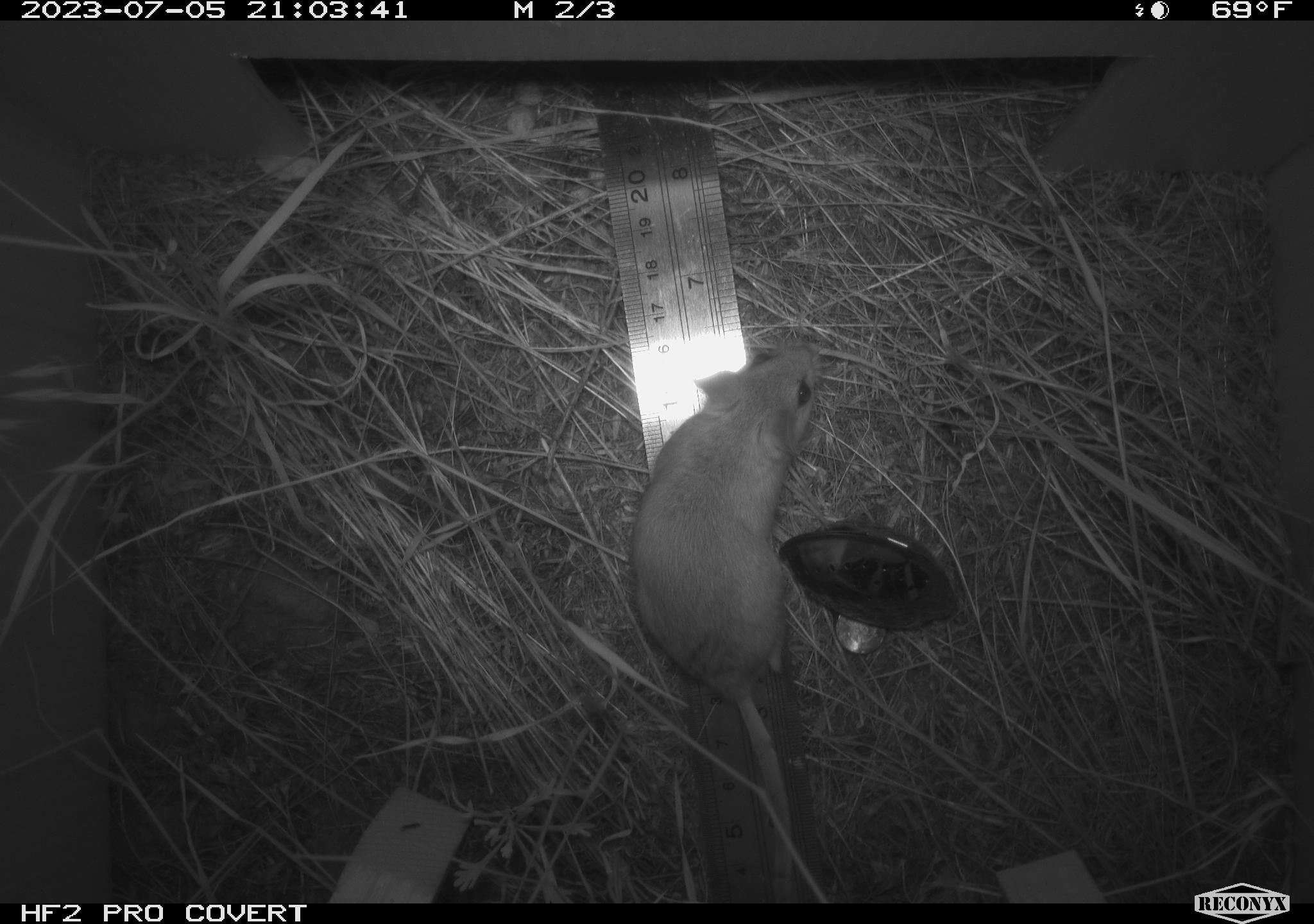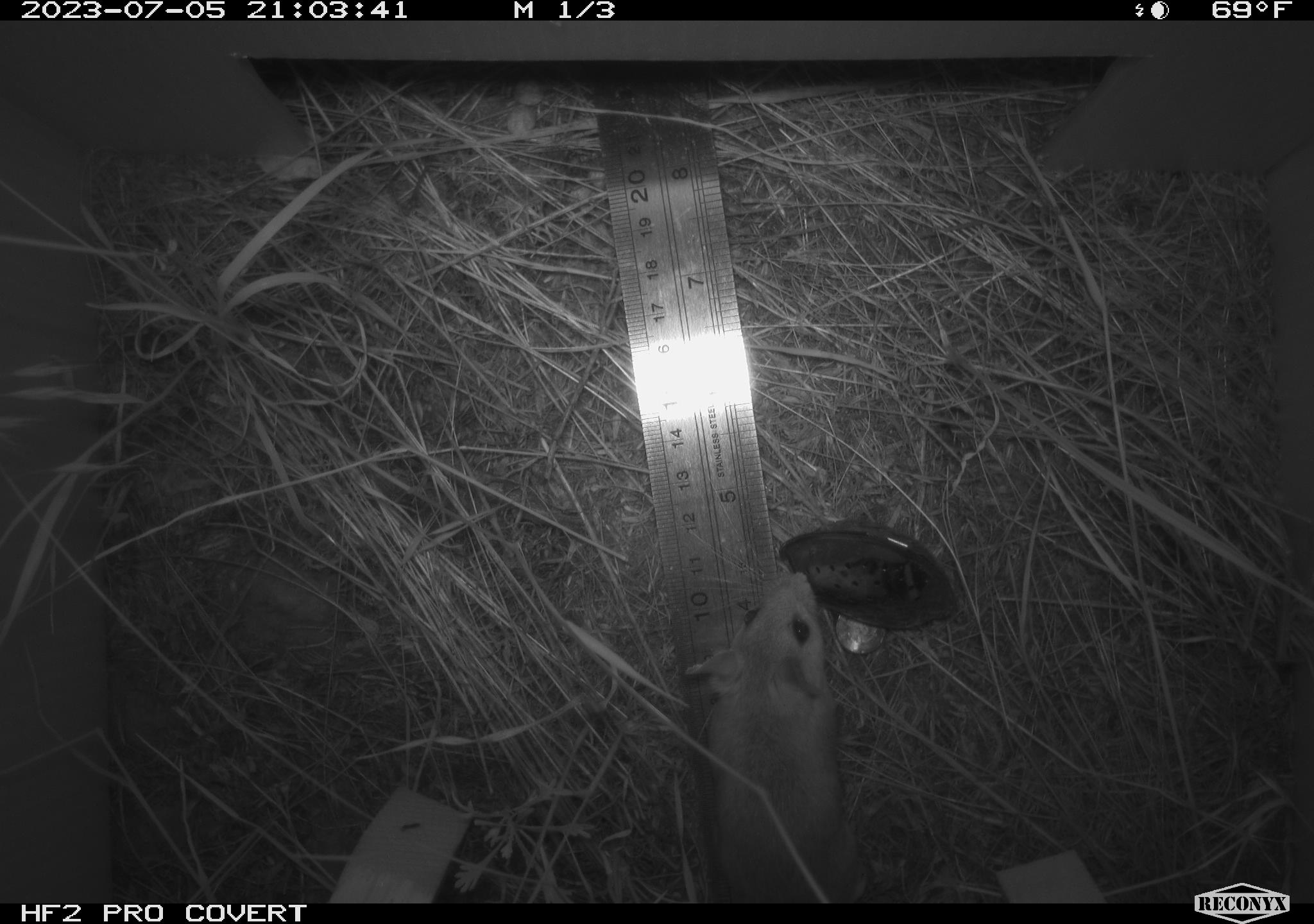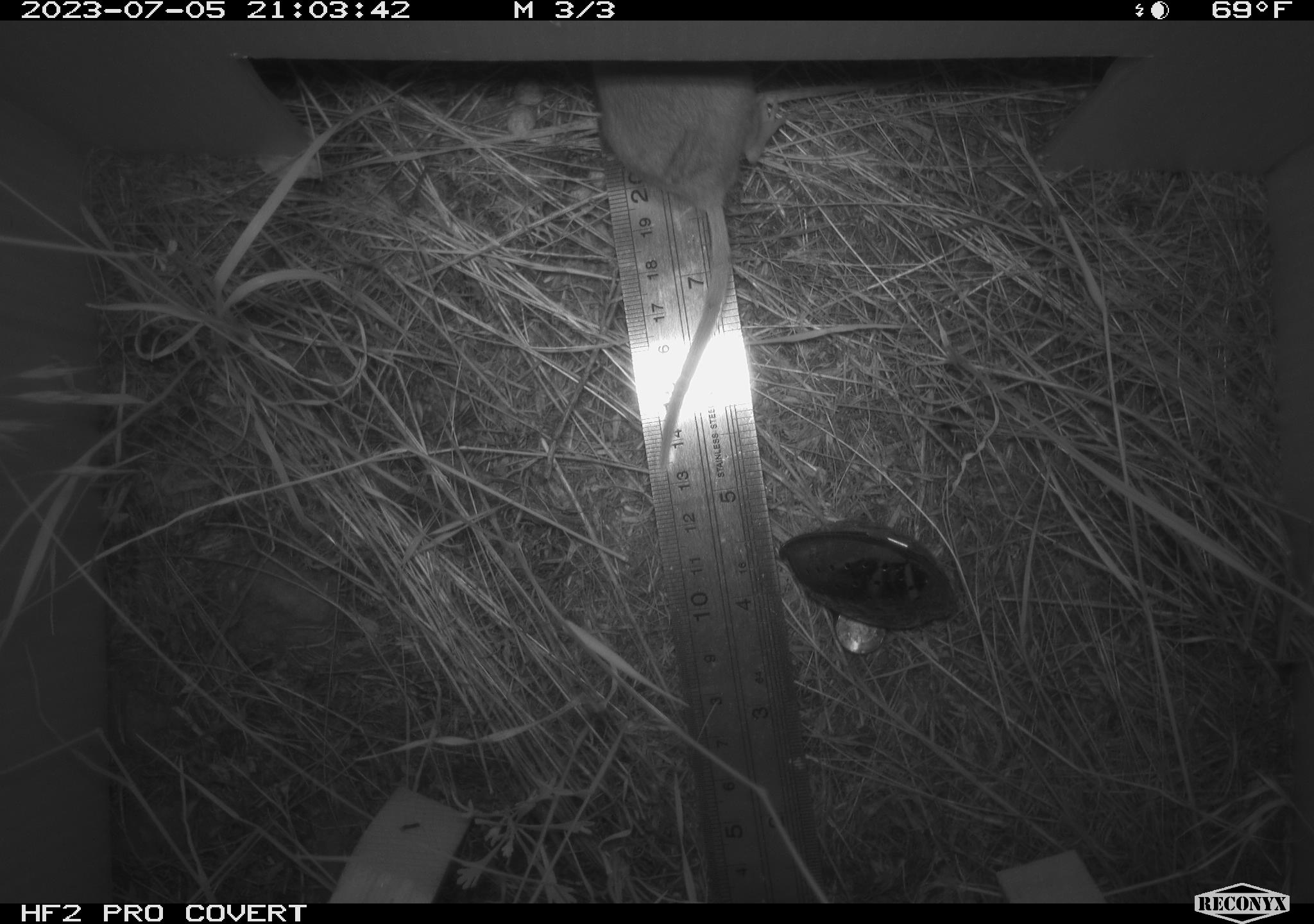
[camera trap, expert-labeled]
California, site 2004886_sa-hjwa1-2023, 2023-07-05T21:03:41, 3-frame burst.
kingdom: Animalia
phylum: Chordata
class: Mammalia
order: Rodentia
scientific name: Rodentia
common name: mouse species